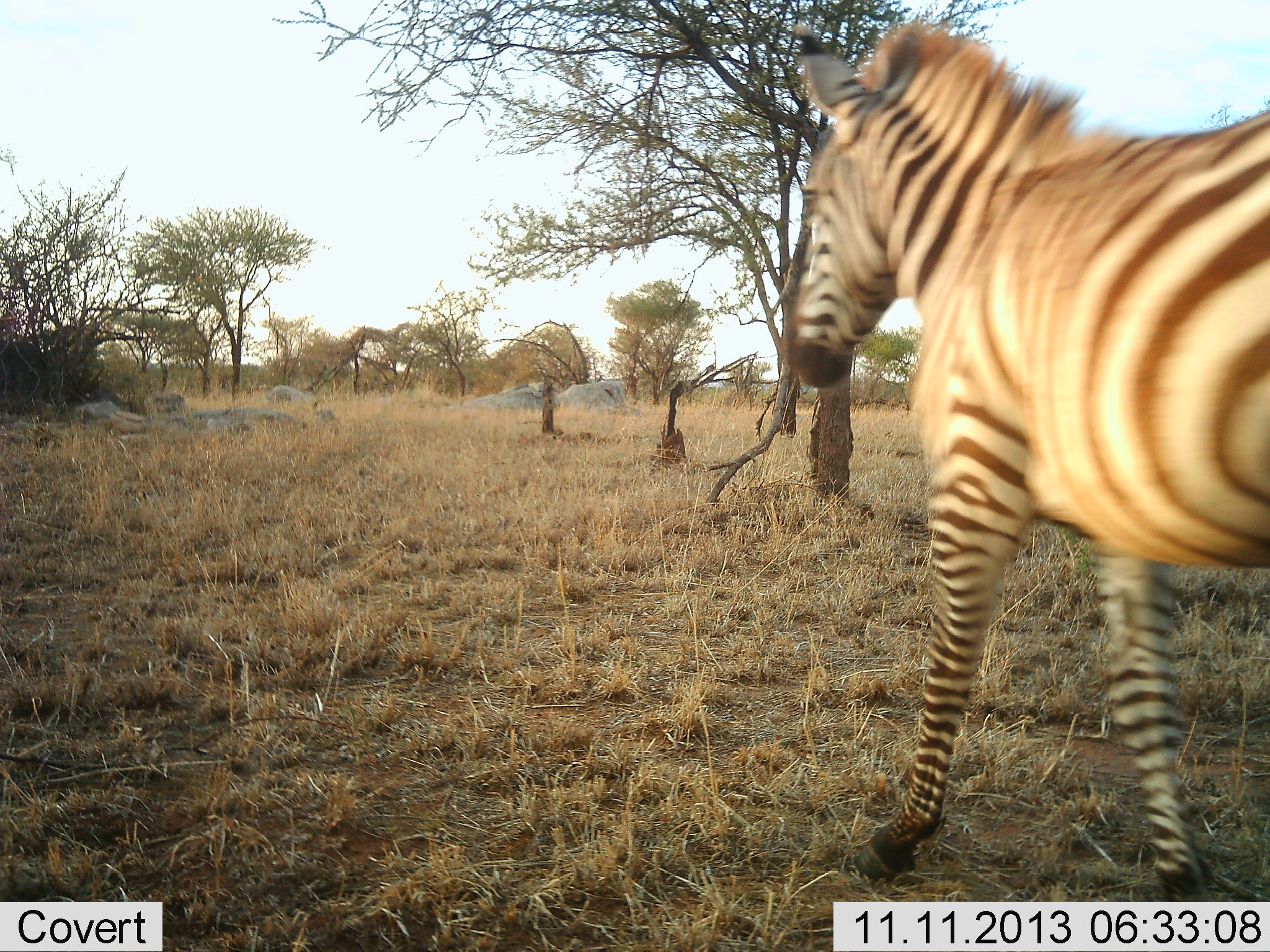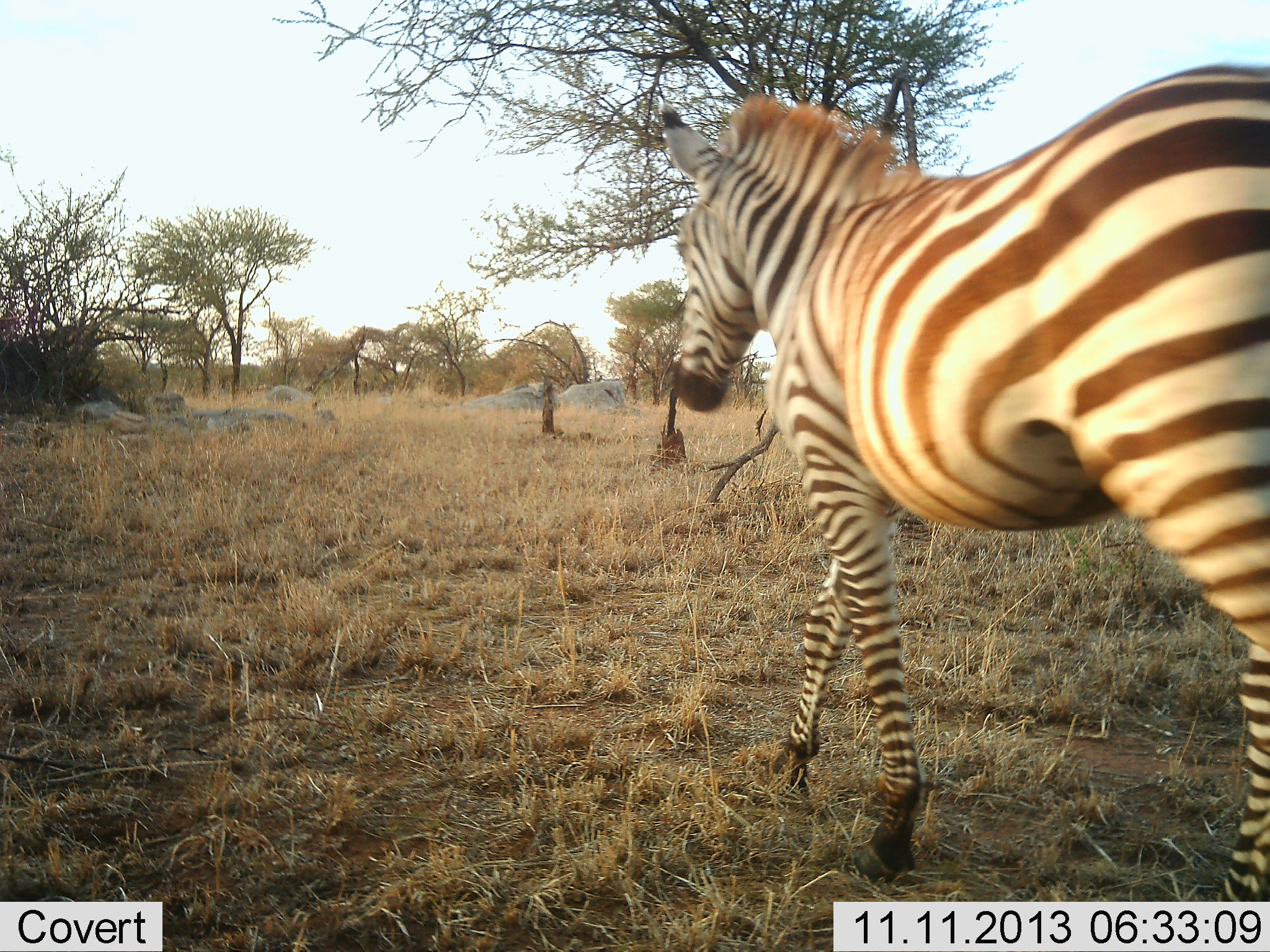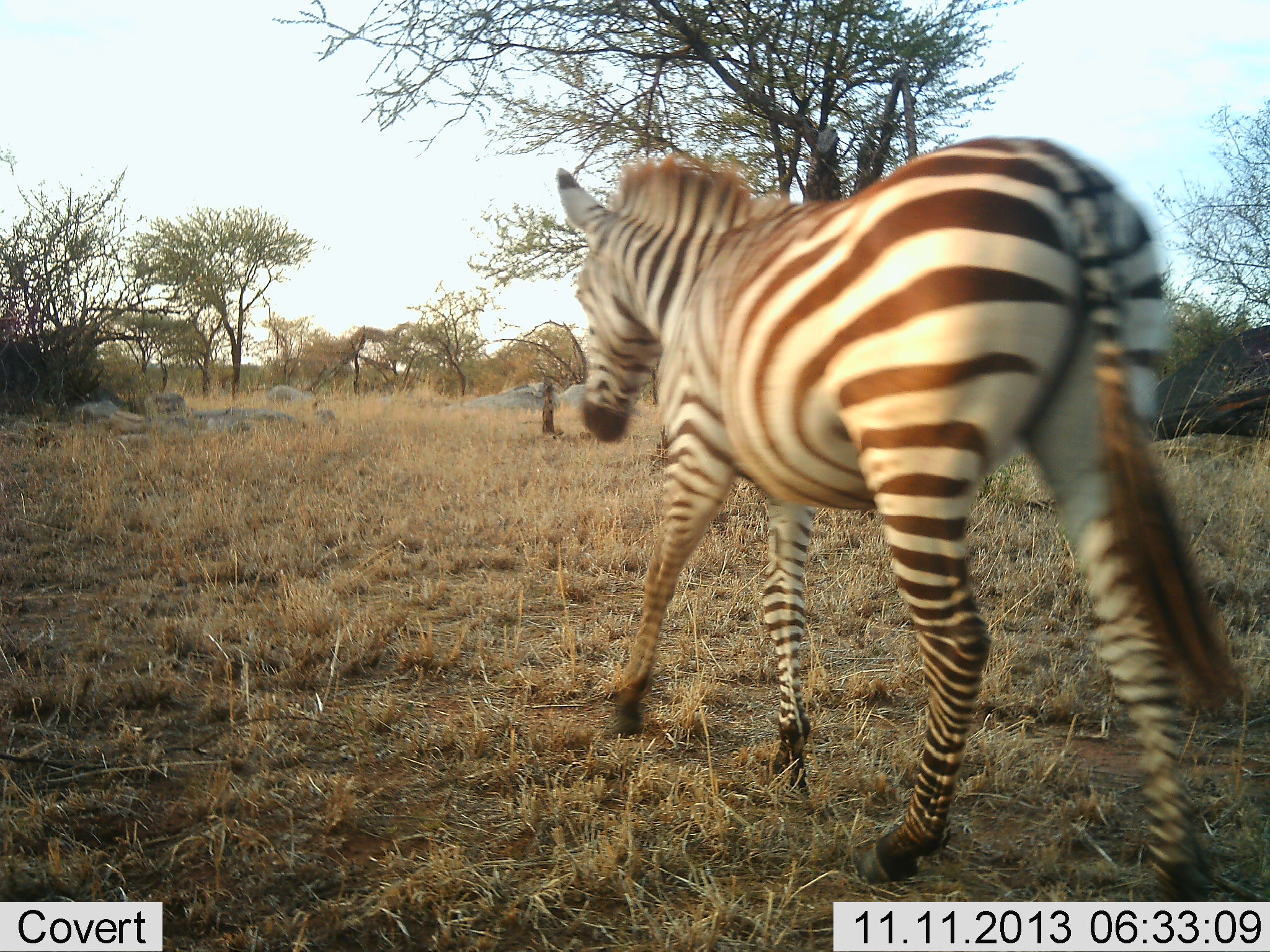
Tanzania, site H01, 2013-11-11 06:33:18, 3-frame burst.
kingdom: Animalia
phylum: Chordata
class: Mammalia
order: Perissodactyla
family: Equidae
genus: Equus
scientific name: Equus quagga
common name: plains zebra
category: zebra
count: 1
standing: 0%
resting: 0%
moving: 100%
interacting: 0%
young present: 0%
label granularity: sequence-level